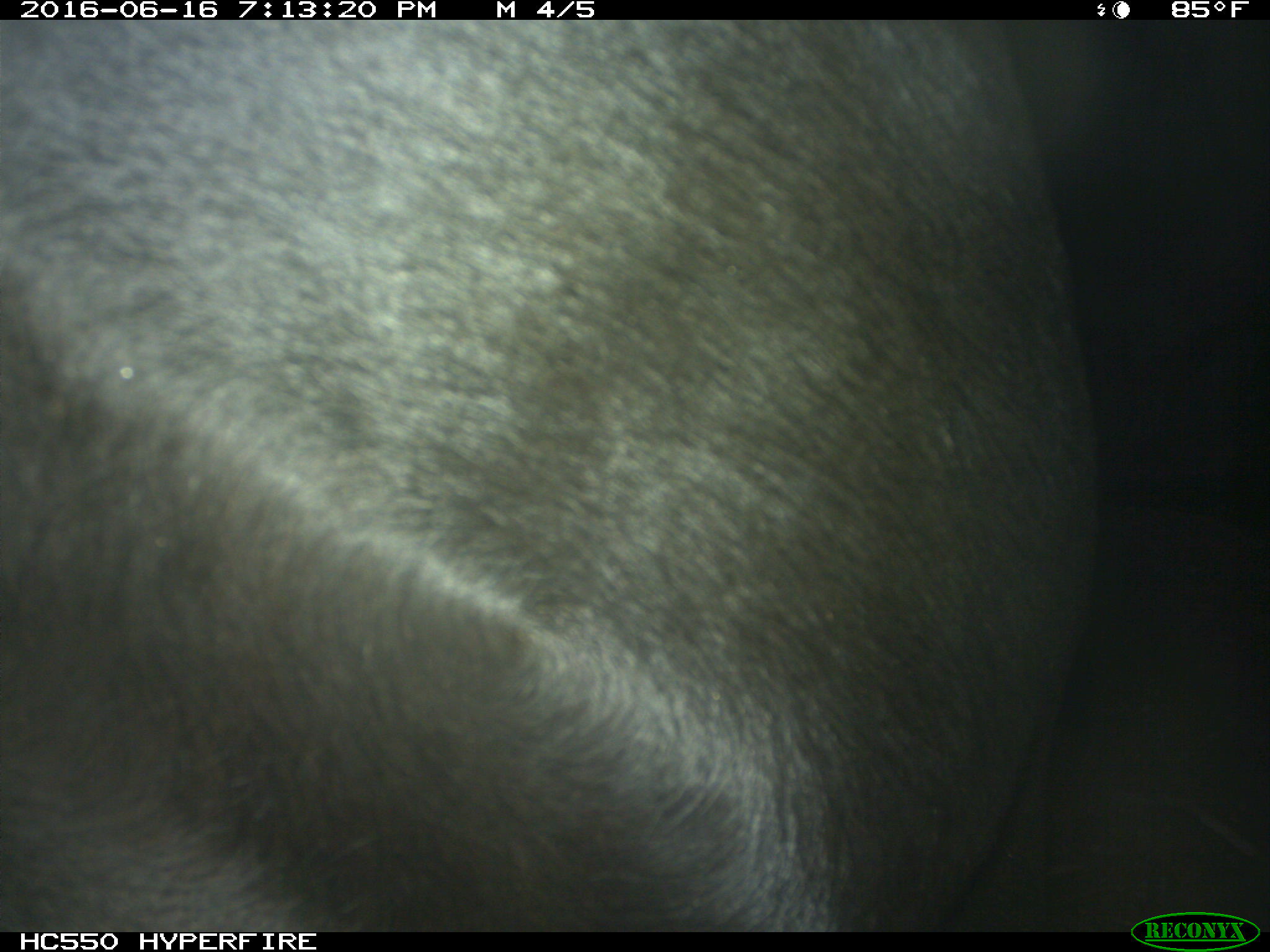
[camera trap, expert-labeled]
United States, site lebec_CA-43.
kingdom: Animalia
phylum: Chordata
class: Mammalia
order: Artiodactyla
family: Bovidae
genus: Bos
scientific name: Bos taurus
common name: domestic cow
Bos taurus (domestic cow).